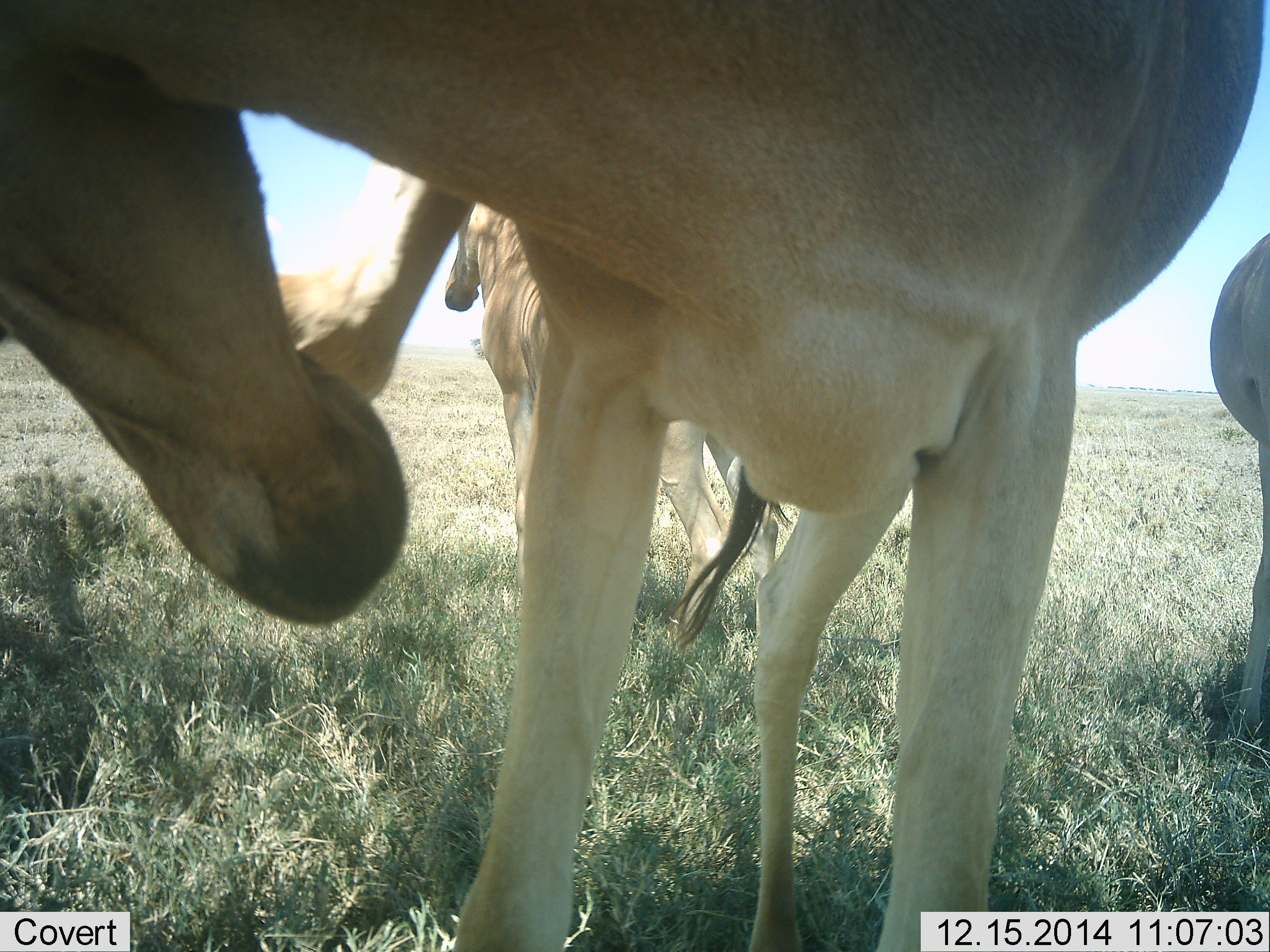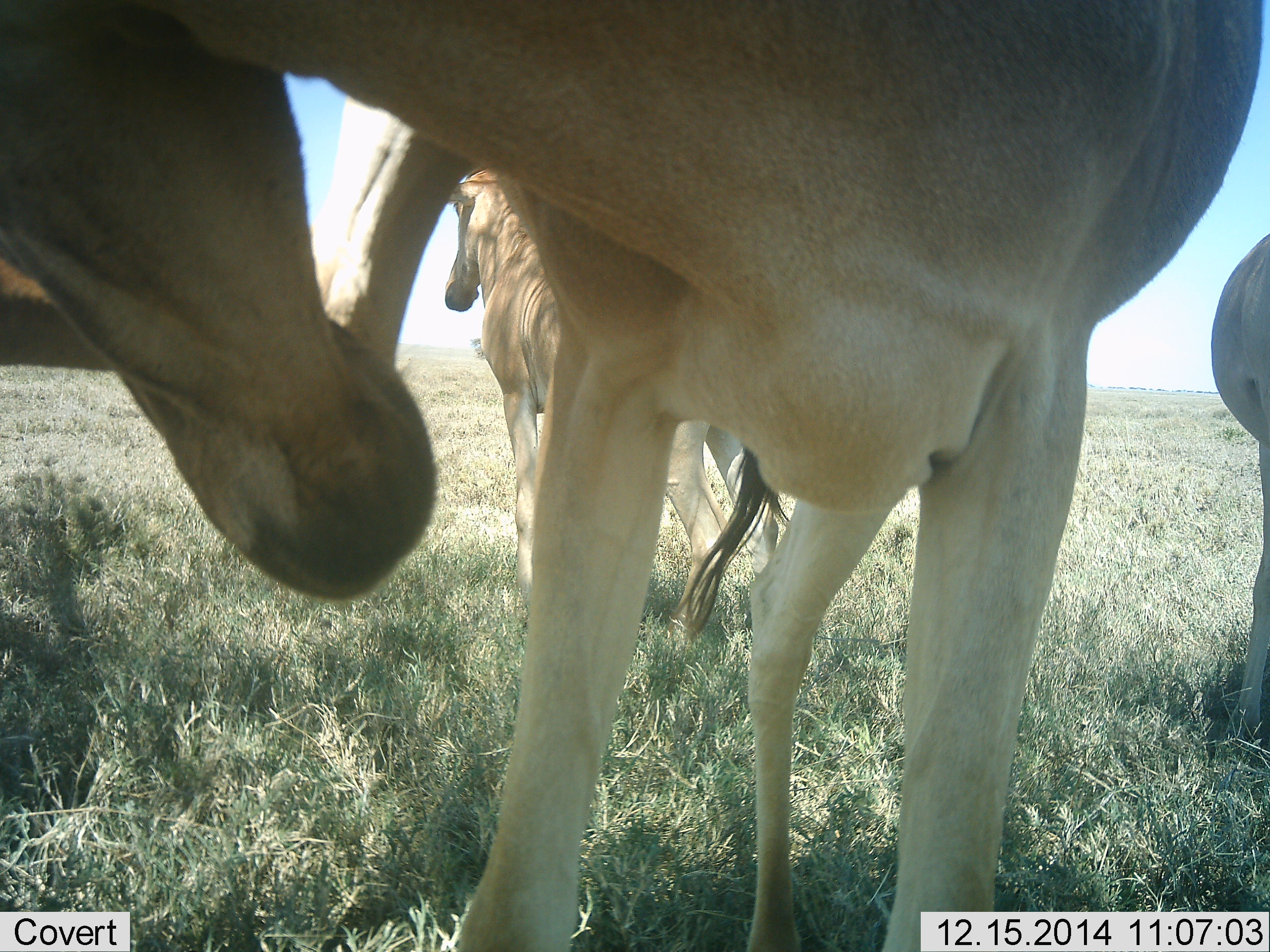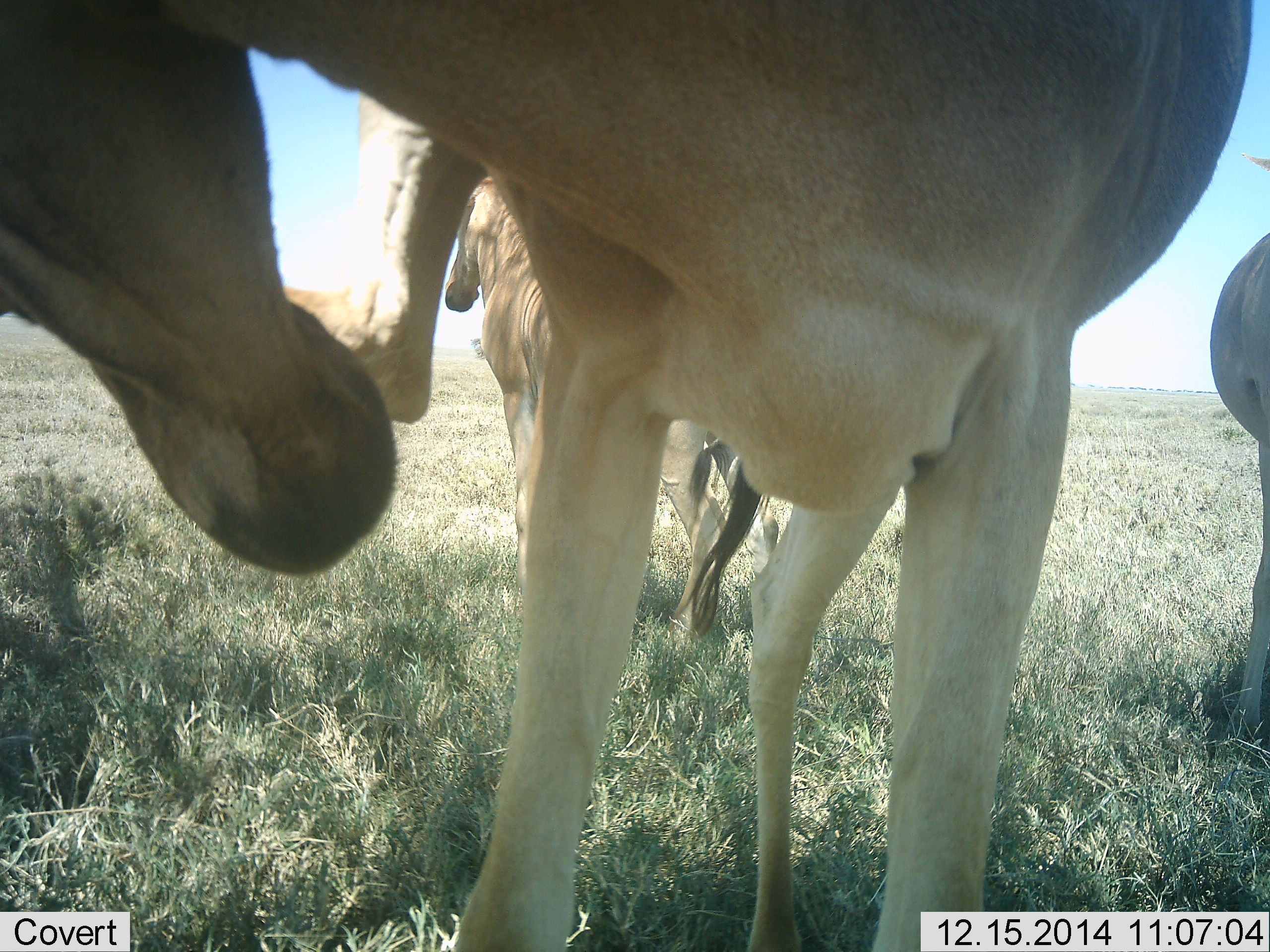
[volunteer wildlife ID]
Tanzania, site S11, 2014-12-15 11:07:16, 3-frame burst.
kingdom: Animalia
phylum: Chordata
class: Mammalia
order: Artiodactyla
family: Bovidae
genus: Alcelaphus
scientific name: Alcelaphus buselaphus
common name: hartebeest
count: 3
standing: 100%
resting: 10%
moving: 0%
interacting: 0%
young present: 0%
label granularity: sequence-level